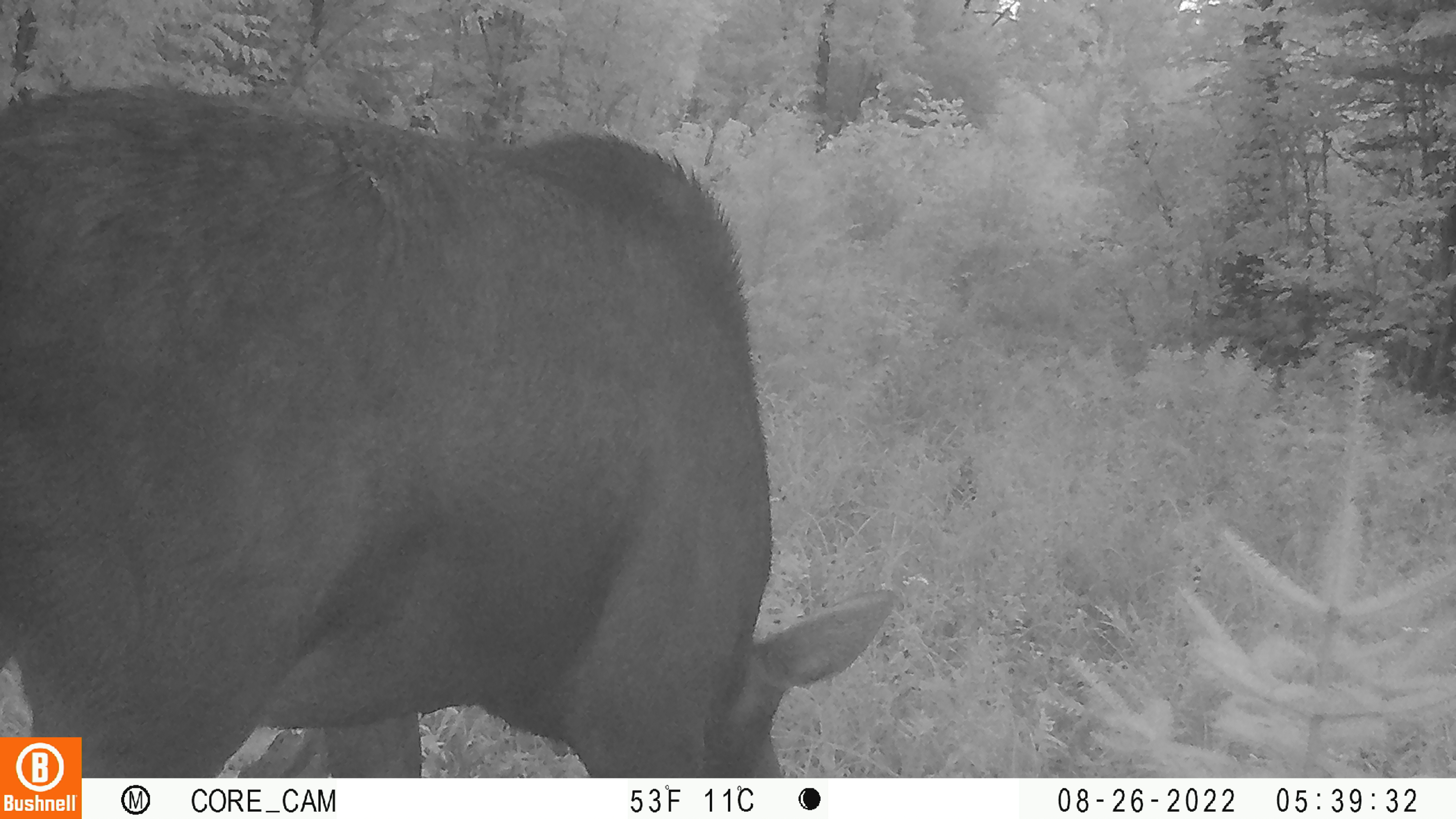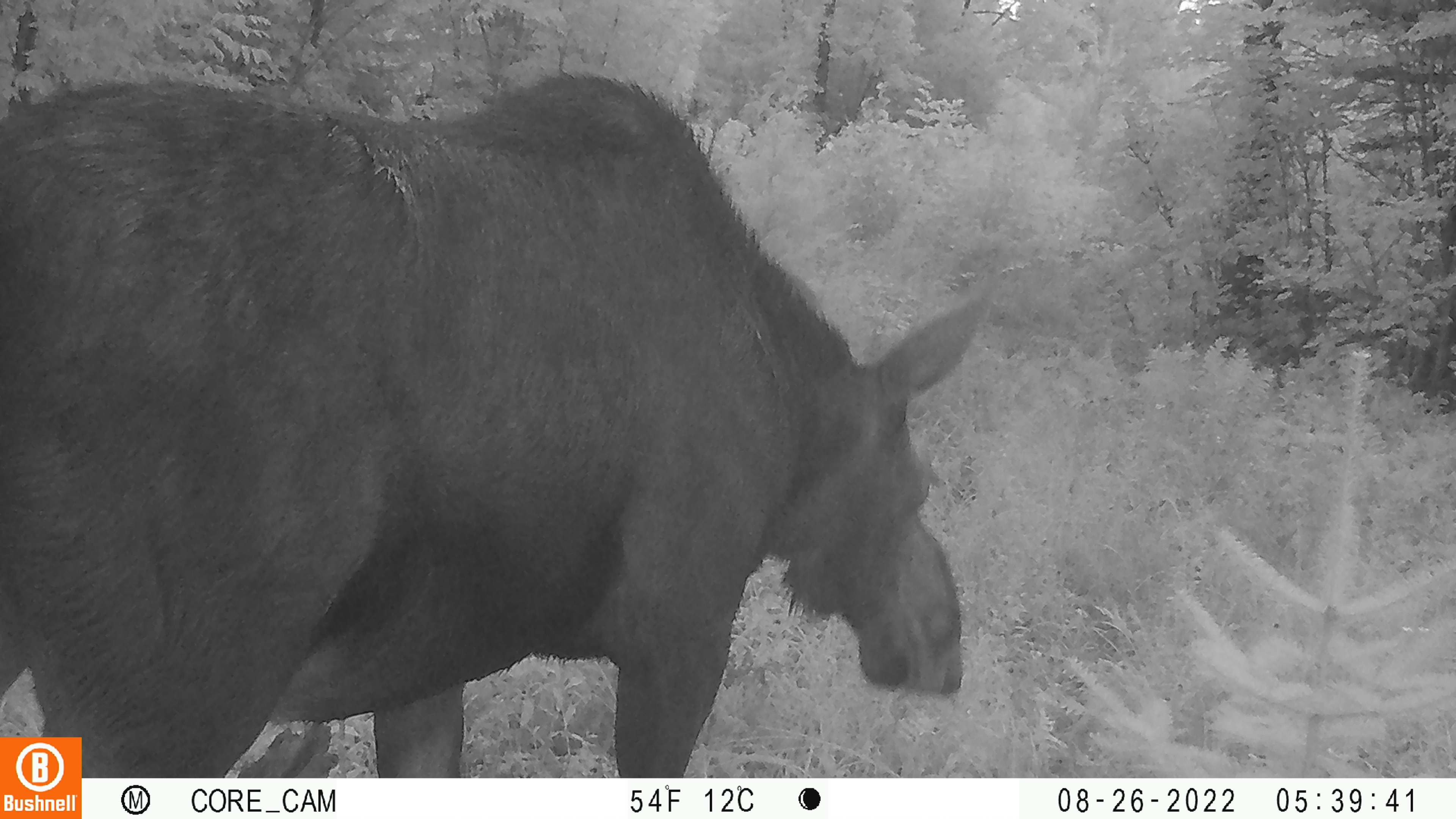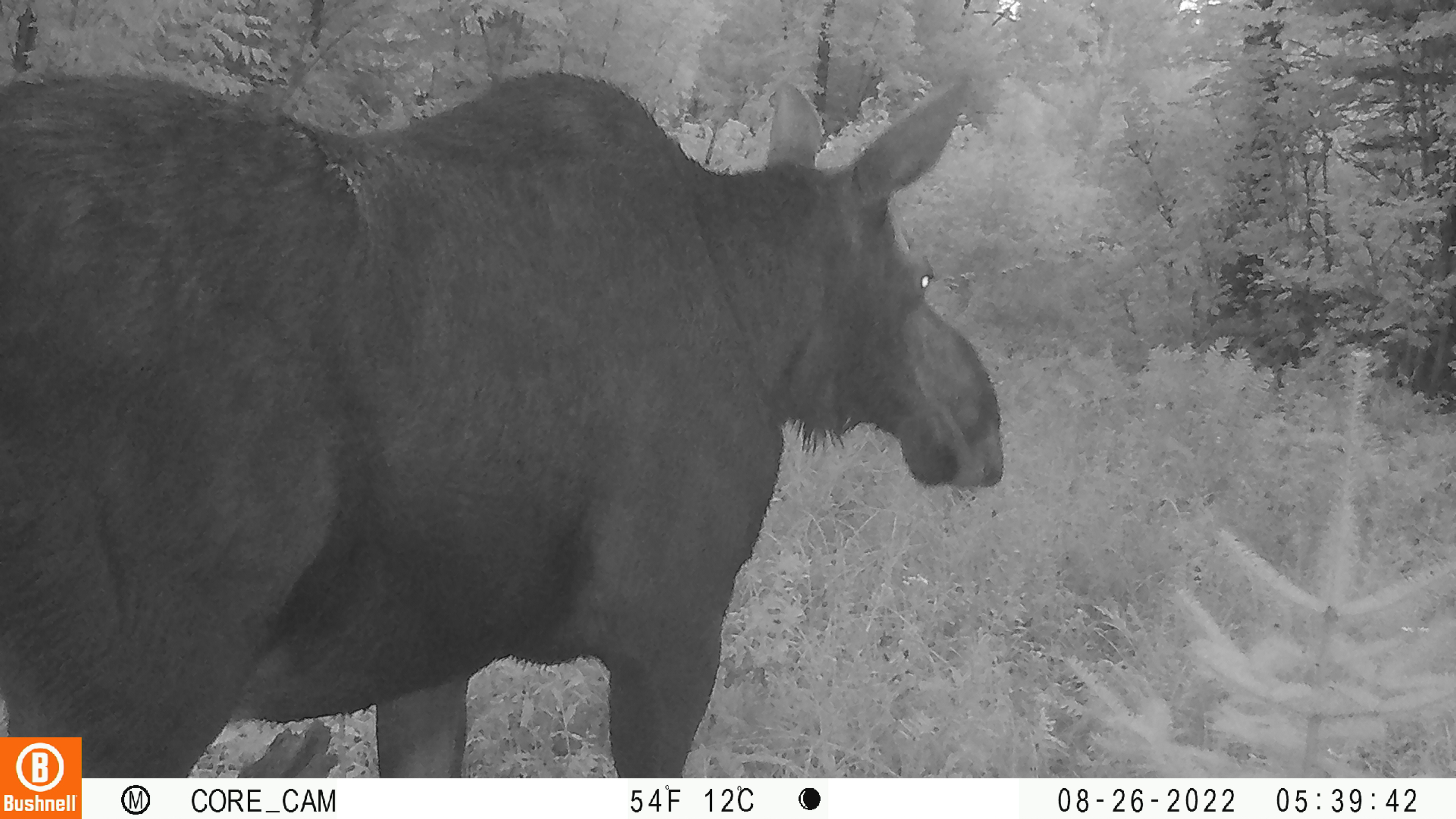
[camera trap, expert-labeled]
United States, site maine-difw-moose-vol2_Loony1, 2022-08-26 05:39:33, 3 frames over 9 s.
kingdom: Animalia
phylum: Chordata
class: Mammalia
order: Artiodactyla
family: Cervidae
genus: Alces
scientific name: Alces alces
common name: moose